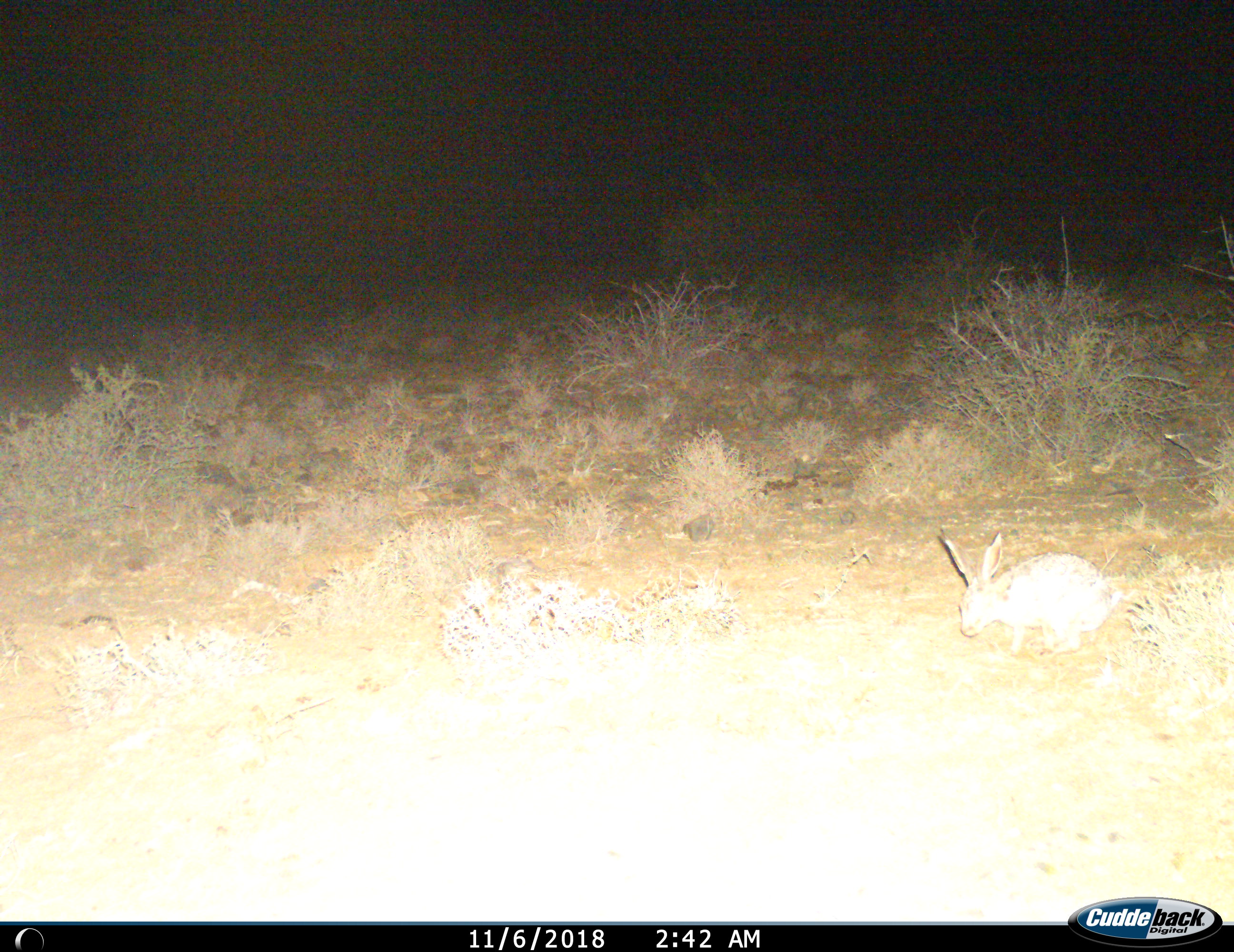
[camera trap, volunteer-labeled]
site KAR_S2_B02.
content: unidentified animal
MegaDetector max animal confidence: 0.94